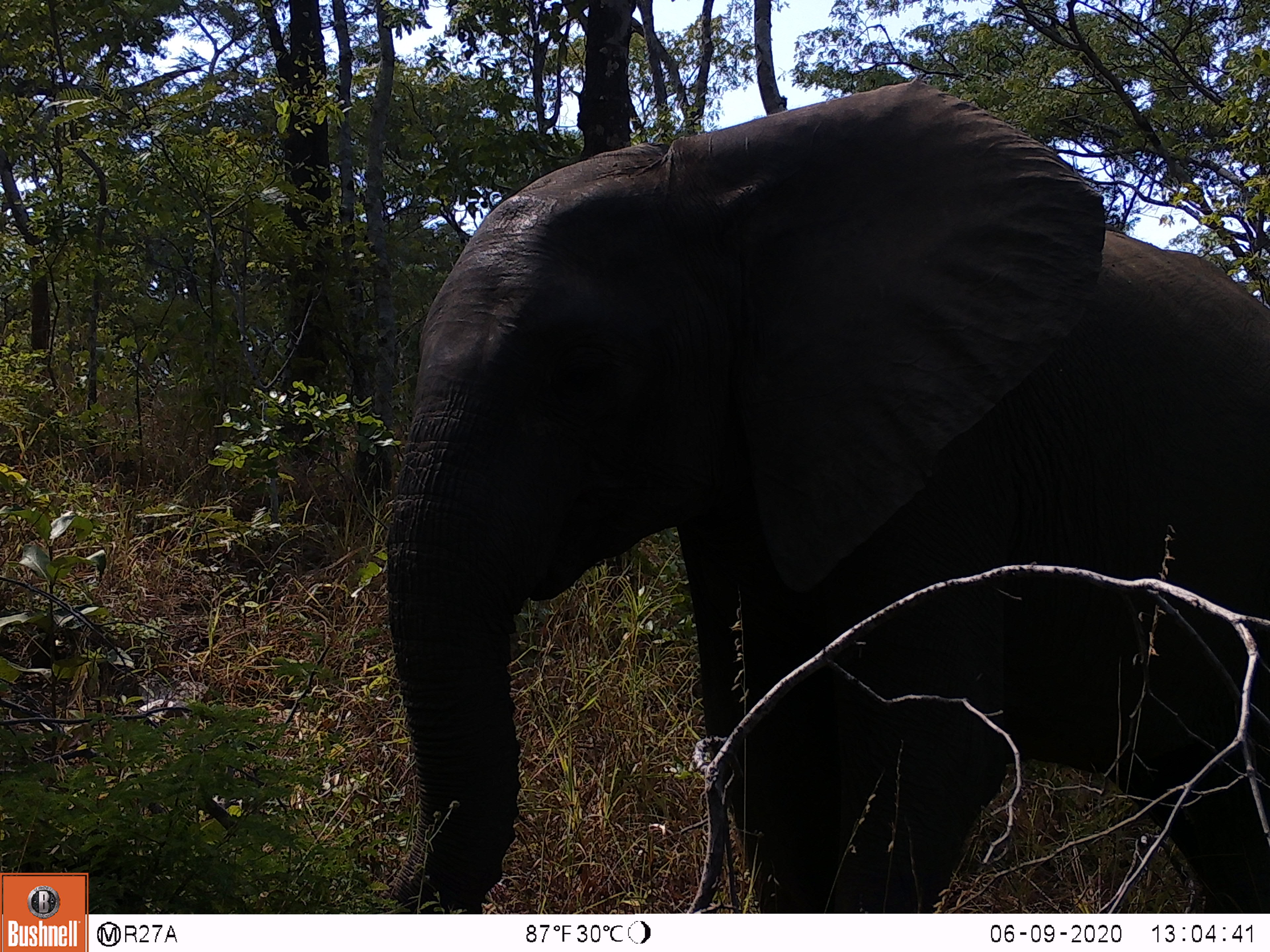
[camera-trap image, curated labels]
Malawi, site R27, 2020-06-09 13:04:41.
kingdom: Animalia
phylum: Chordata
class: Mammalia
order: Proboscidea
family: Elephantidae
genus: Loxodonta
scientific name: Loxodonta africana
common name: african savanna elephant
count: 1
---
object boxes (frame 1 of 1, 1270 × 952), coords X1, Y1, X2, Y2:
african savanna elephant: 355, 75, 1268, 913